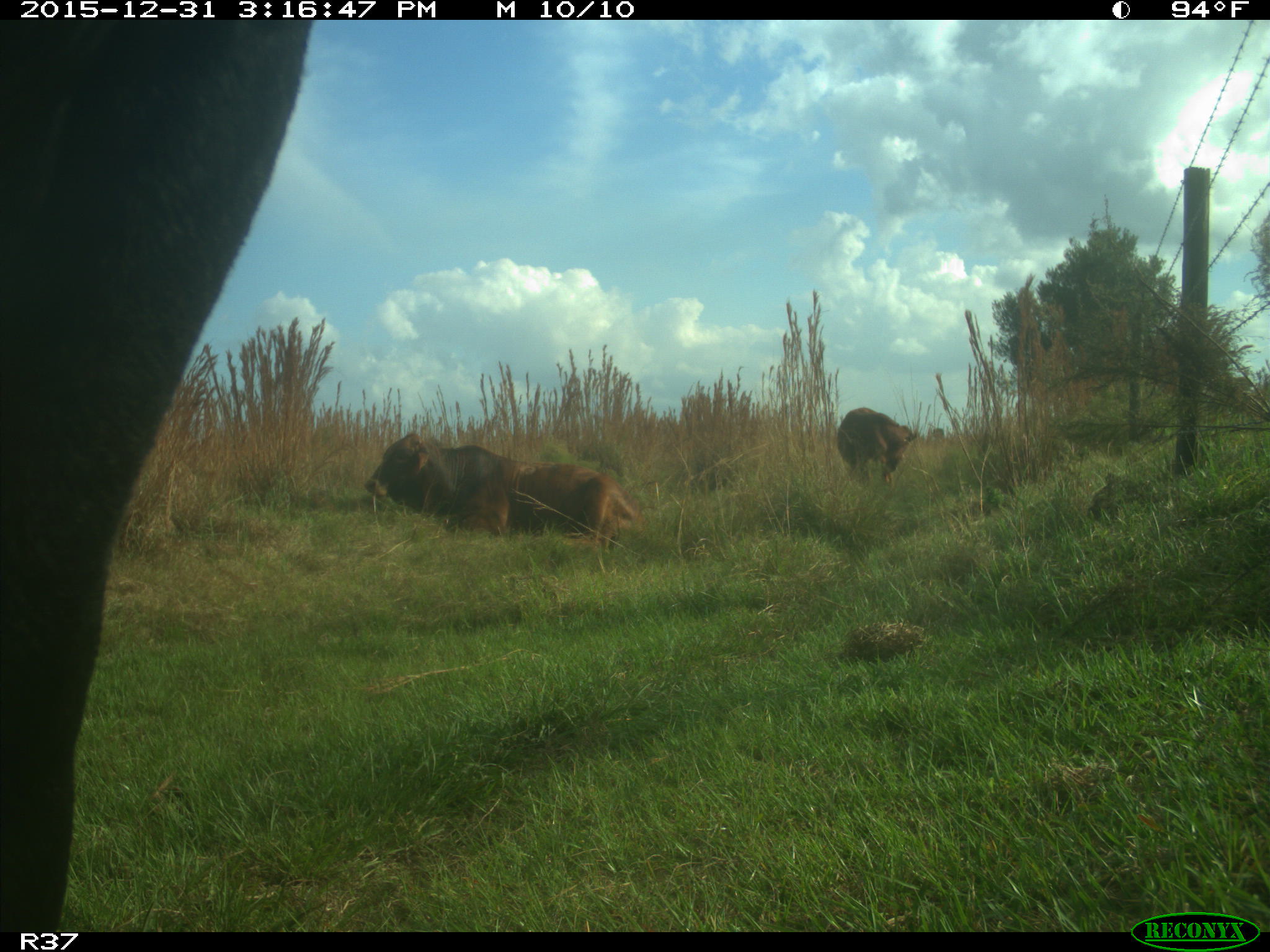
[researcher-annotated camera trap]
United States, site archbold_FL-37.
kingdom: Animalia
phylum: Chordata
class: Mammalia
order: Artiodactyla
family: Bovidae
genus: Bos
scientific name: Bos taurus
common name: domestic cow